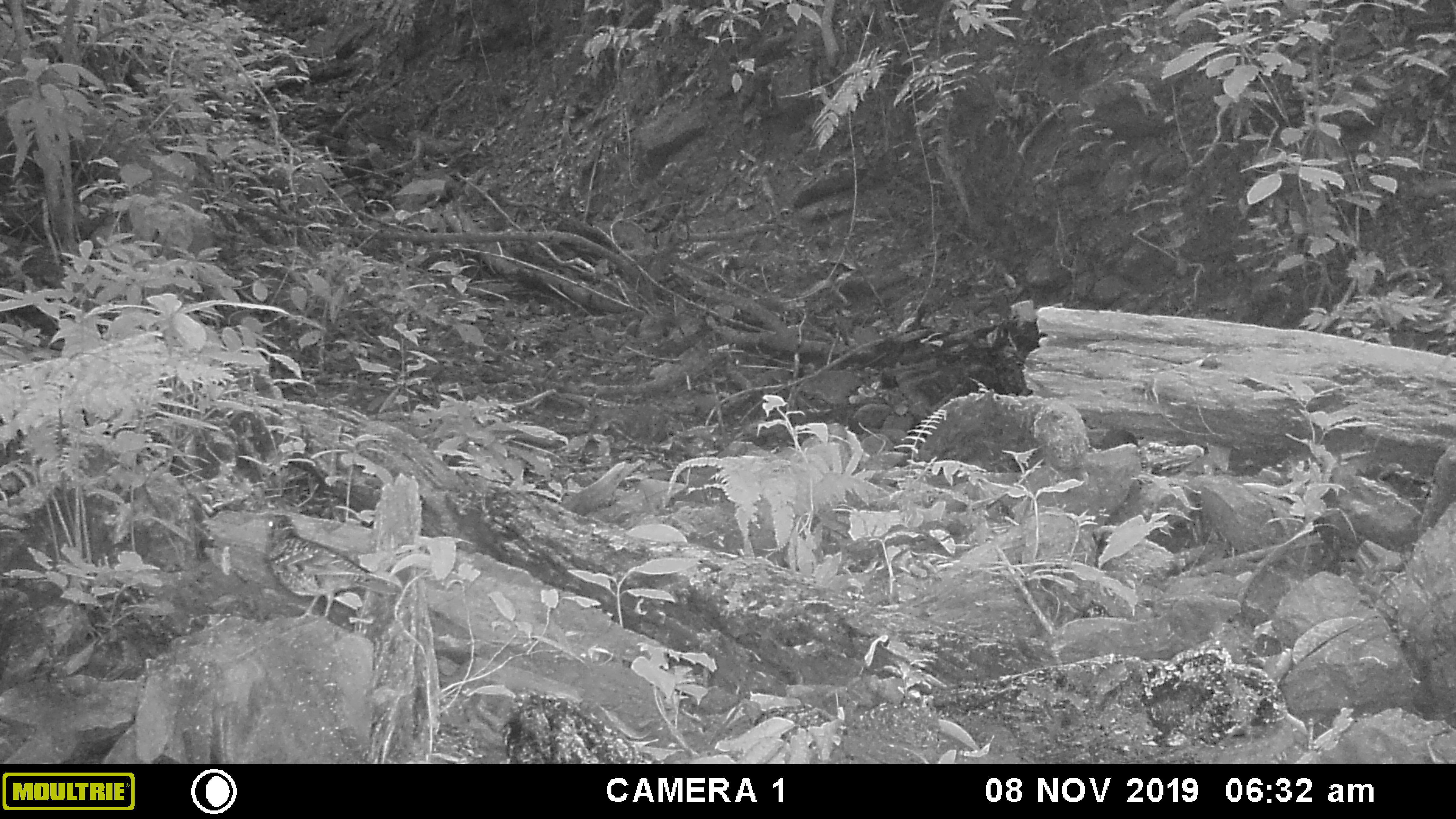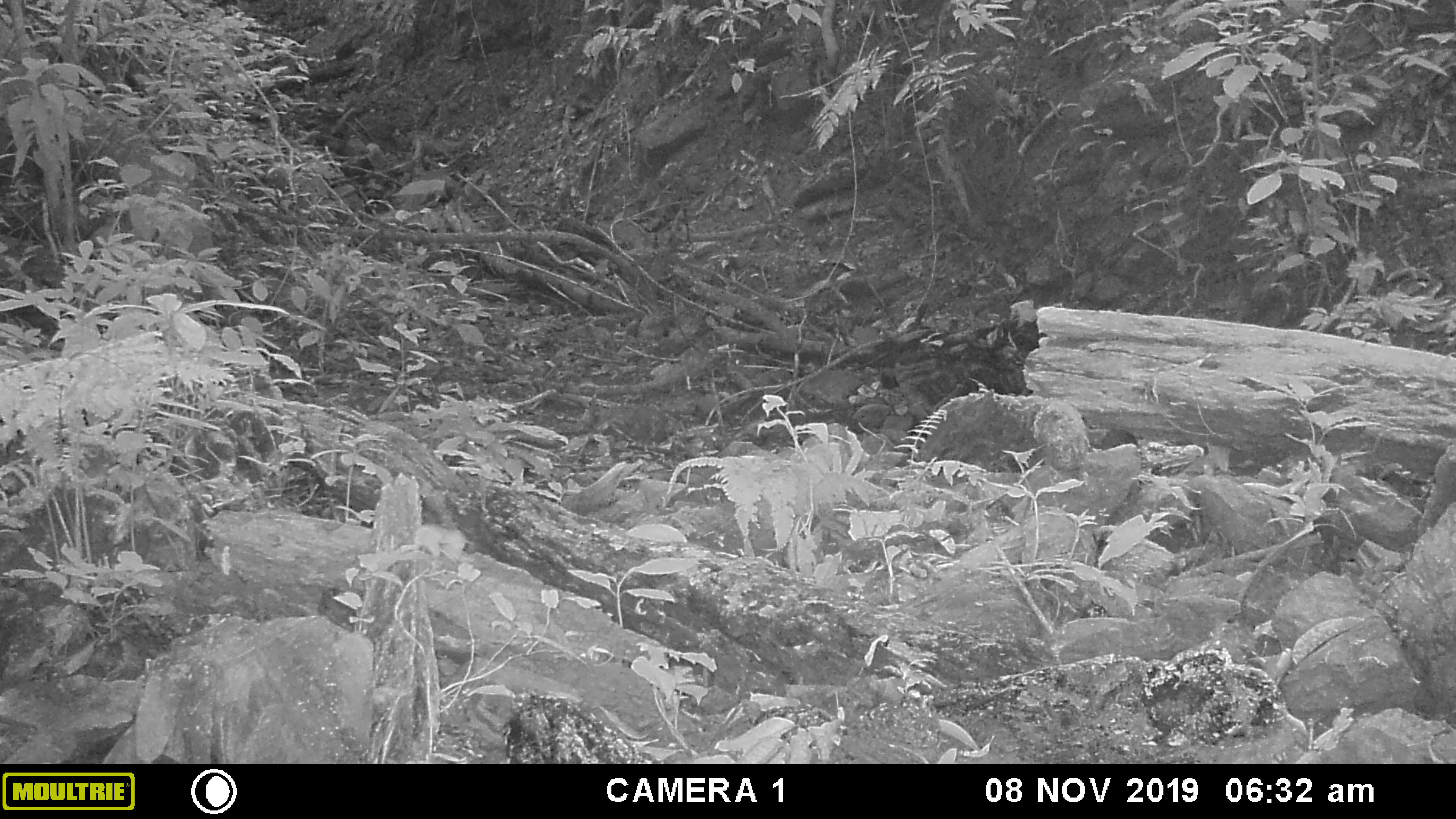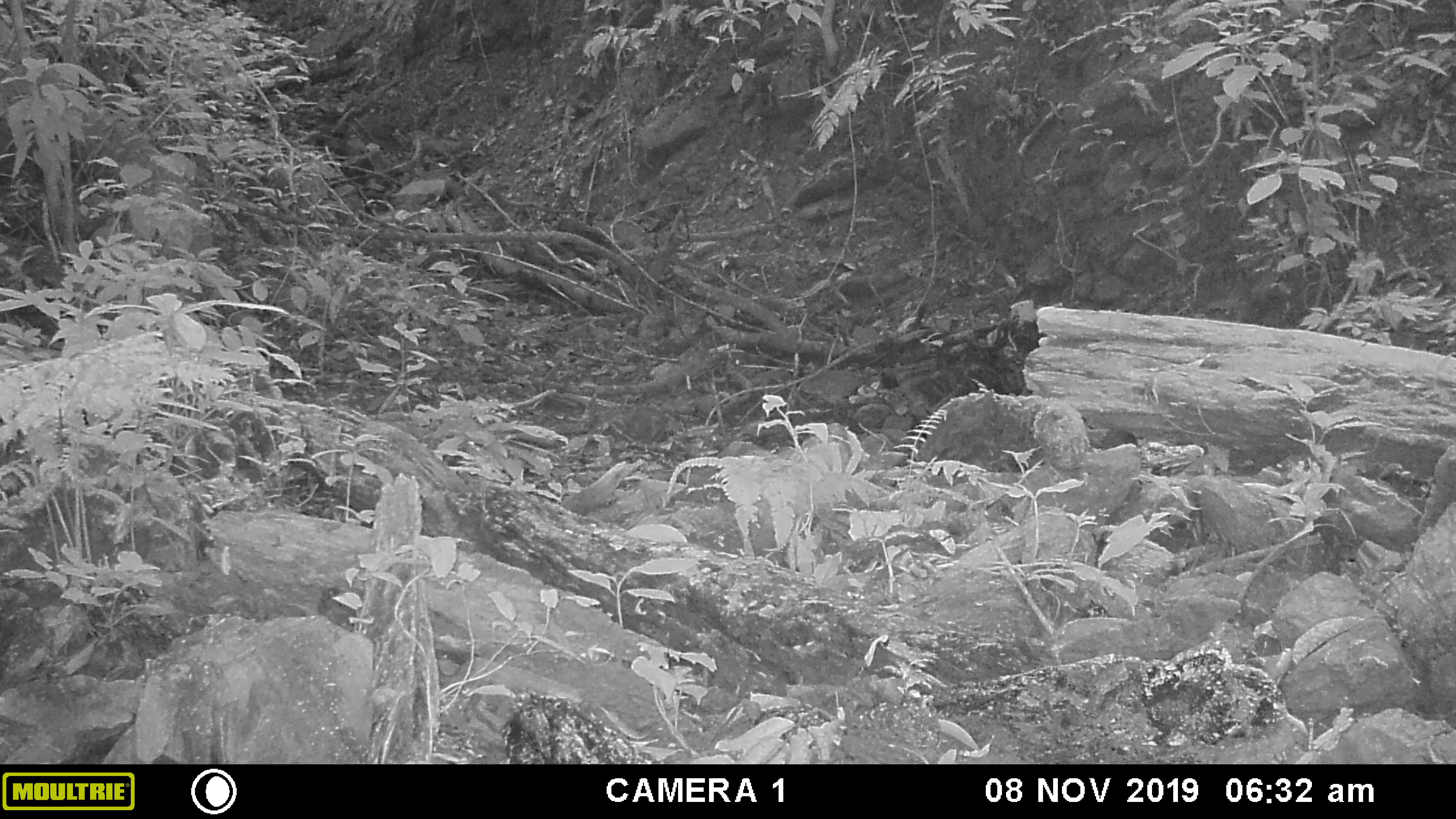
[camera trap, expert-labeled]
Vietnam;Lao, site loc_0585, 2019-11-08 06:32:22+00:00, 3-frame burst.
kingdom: Animalia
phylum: Chordata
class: Aves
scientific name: Aves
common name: bird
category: unidentified bird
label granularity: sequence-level